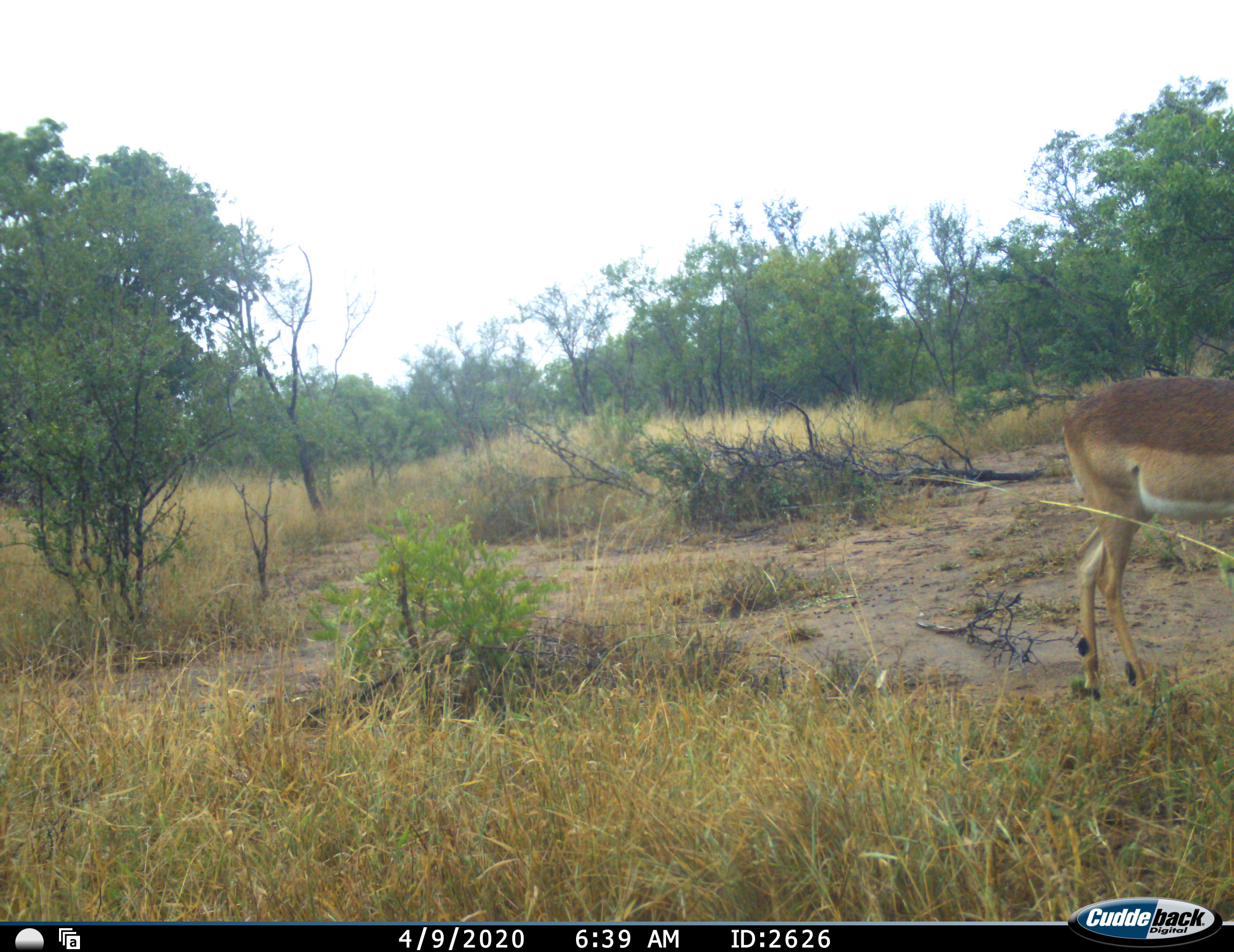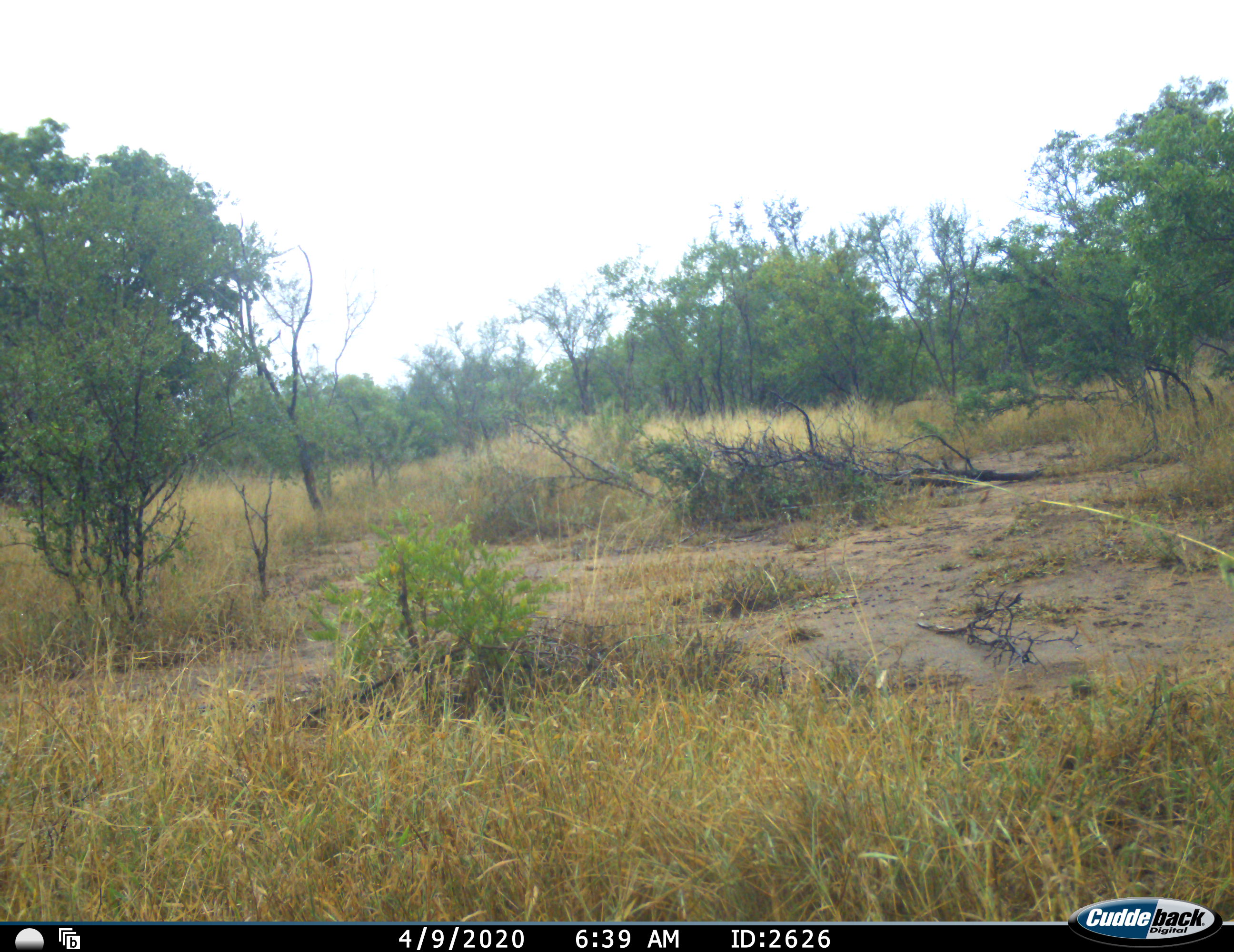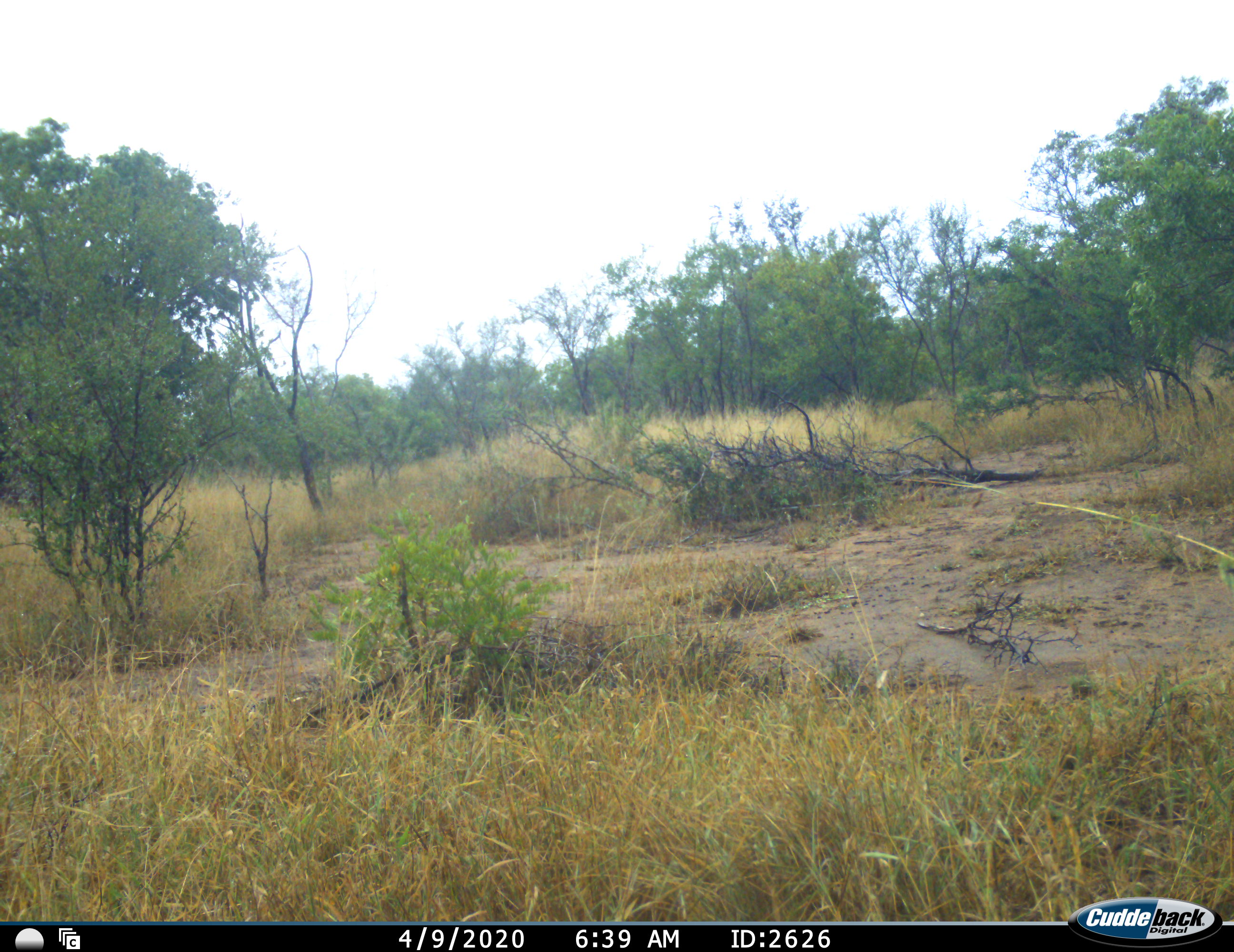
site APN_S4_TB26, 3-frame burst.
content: unidentified animal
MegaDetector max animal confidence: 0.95